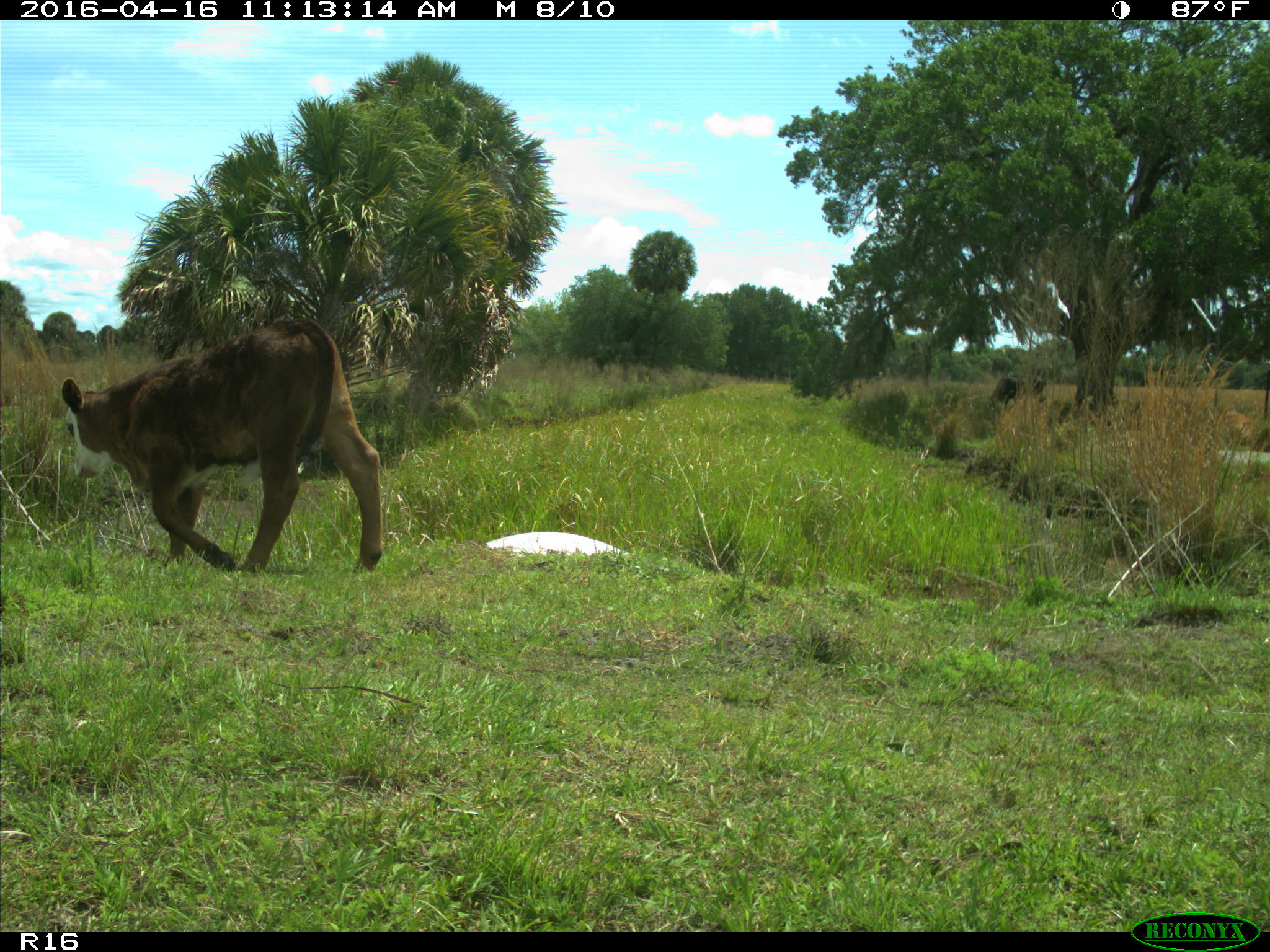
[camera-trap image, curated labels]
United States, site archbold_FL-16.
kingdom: Animalia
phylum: Chordata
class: Mammalia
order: Artiodactyla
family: Bovidae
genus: Bos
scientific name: Bos taurus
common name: domestic cow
Bos taurus (domestic cow).